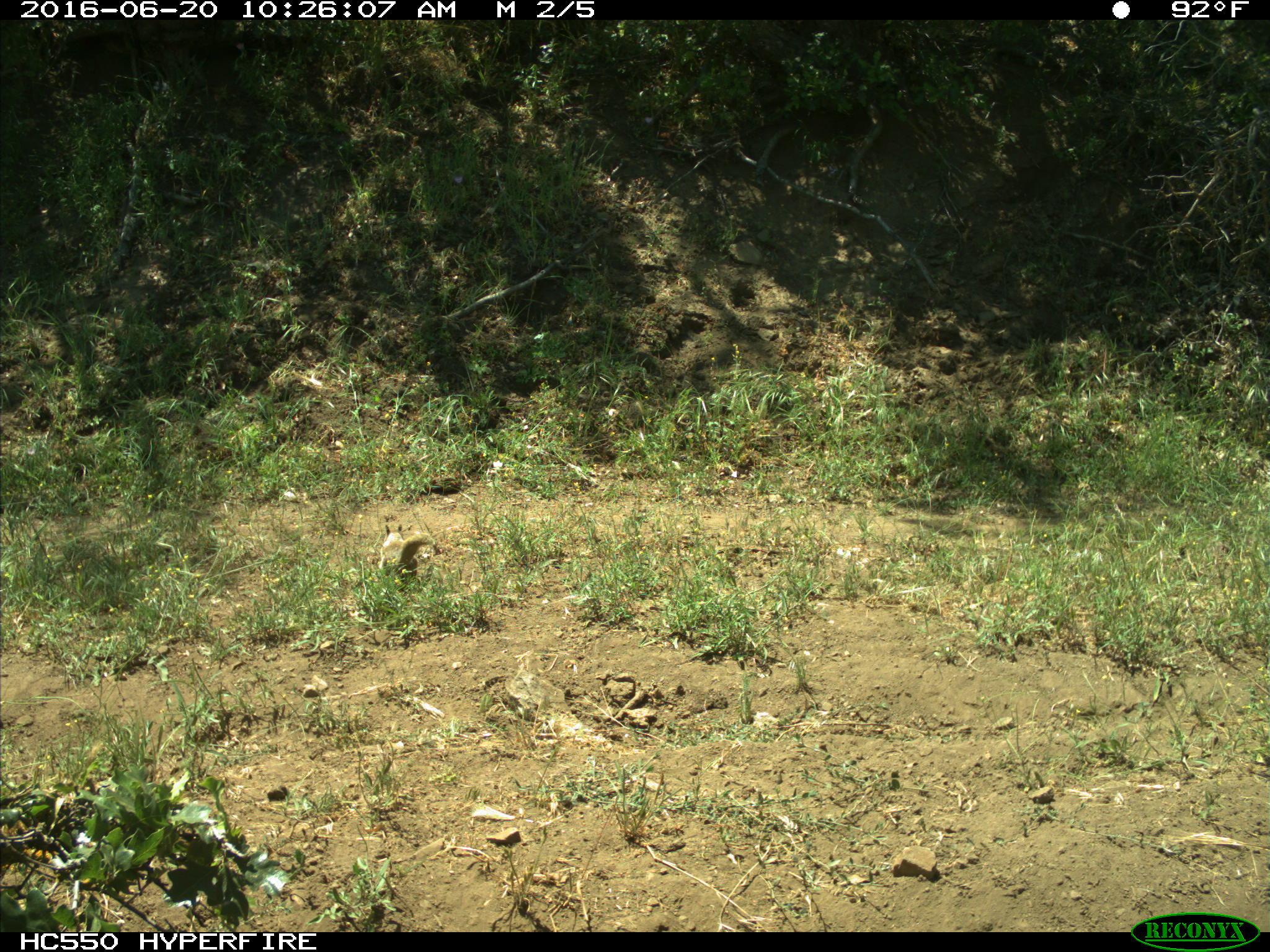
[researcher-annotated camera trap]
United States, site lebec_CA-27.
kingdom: Animalia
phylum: Chordata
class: Mammalia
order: Rodentia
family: Sciuridae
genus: Otospermophilus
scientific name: Otospermophilus beecheyi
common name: california ground squirrel